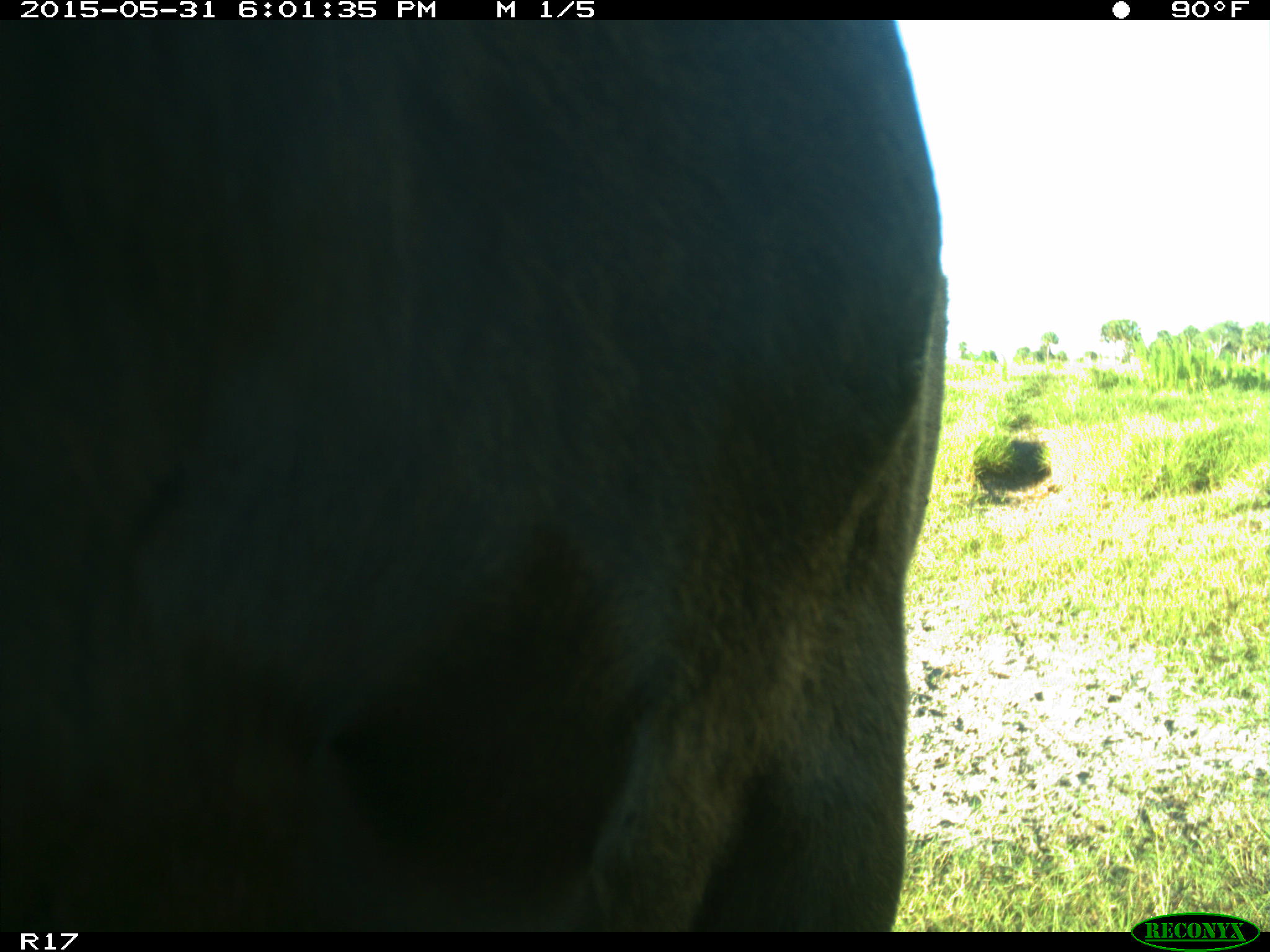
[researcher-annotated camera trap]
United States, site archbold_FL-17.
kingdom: Animalia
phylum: Chordata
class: Mammalia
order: Artiodactyla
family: Bovidae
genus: Bos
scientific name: Bos taurus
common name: domestic cow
Bos taurus (domestic cow).